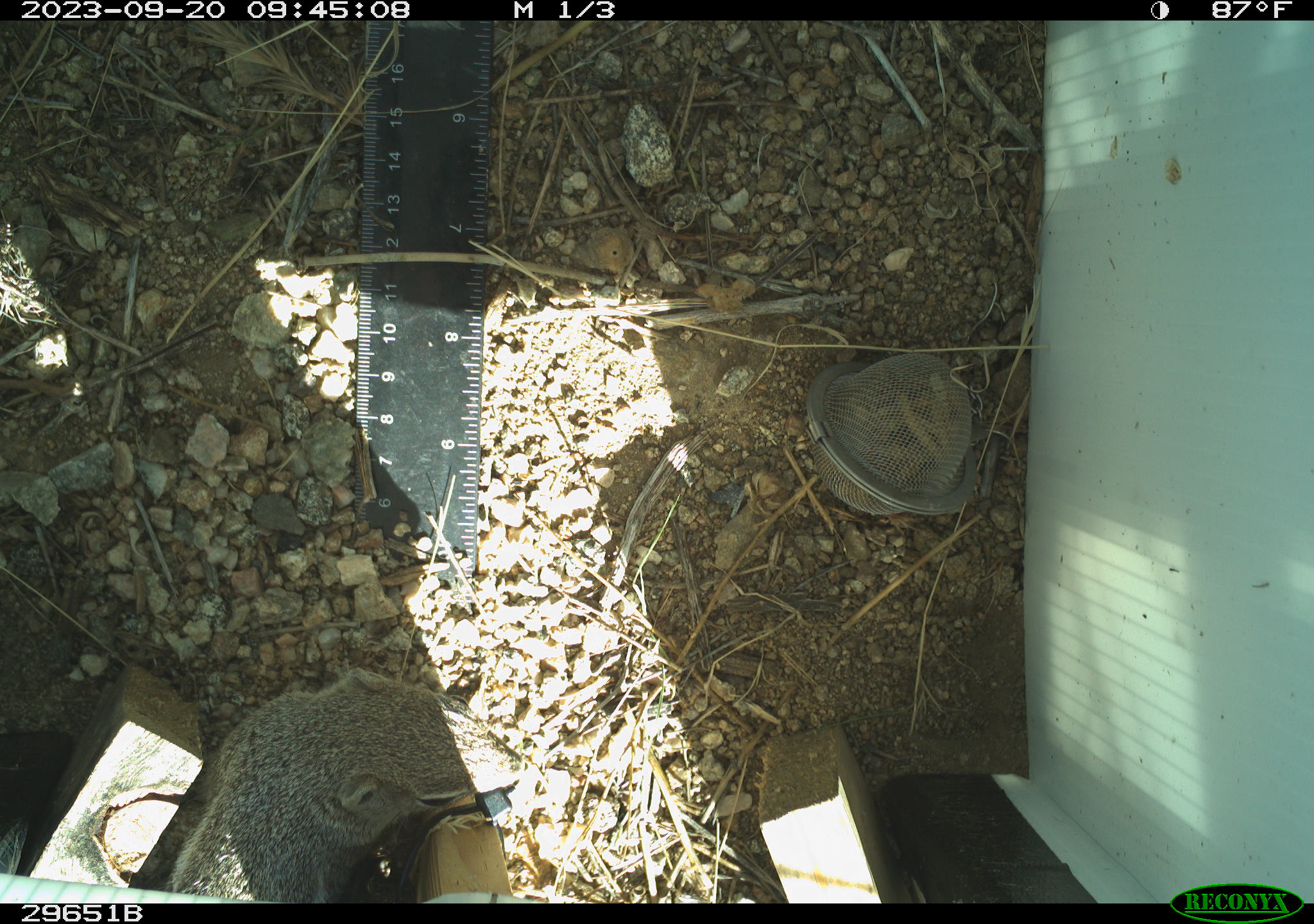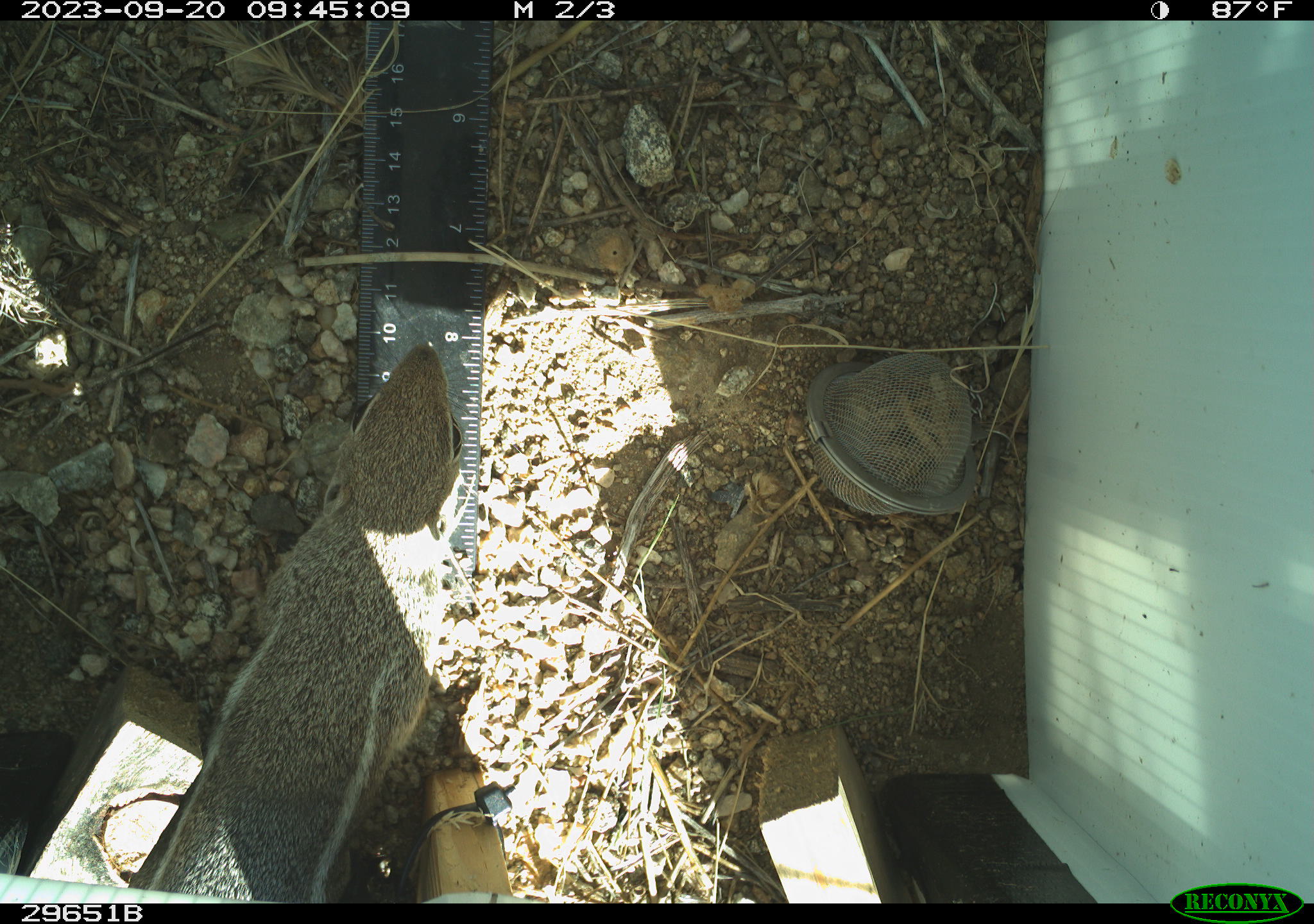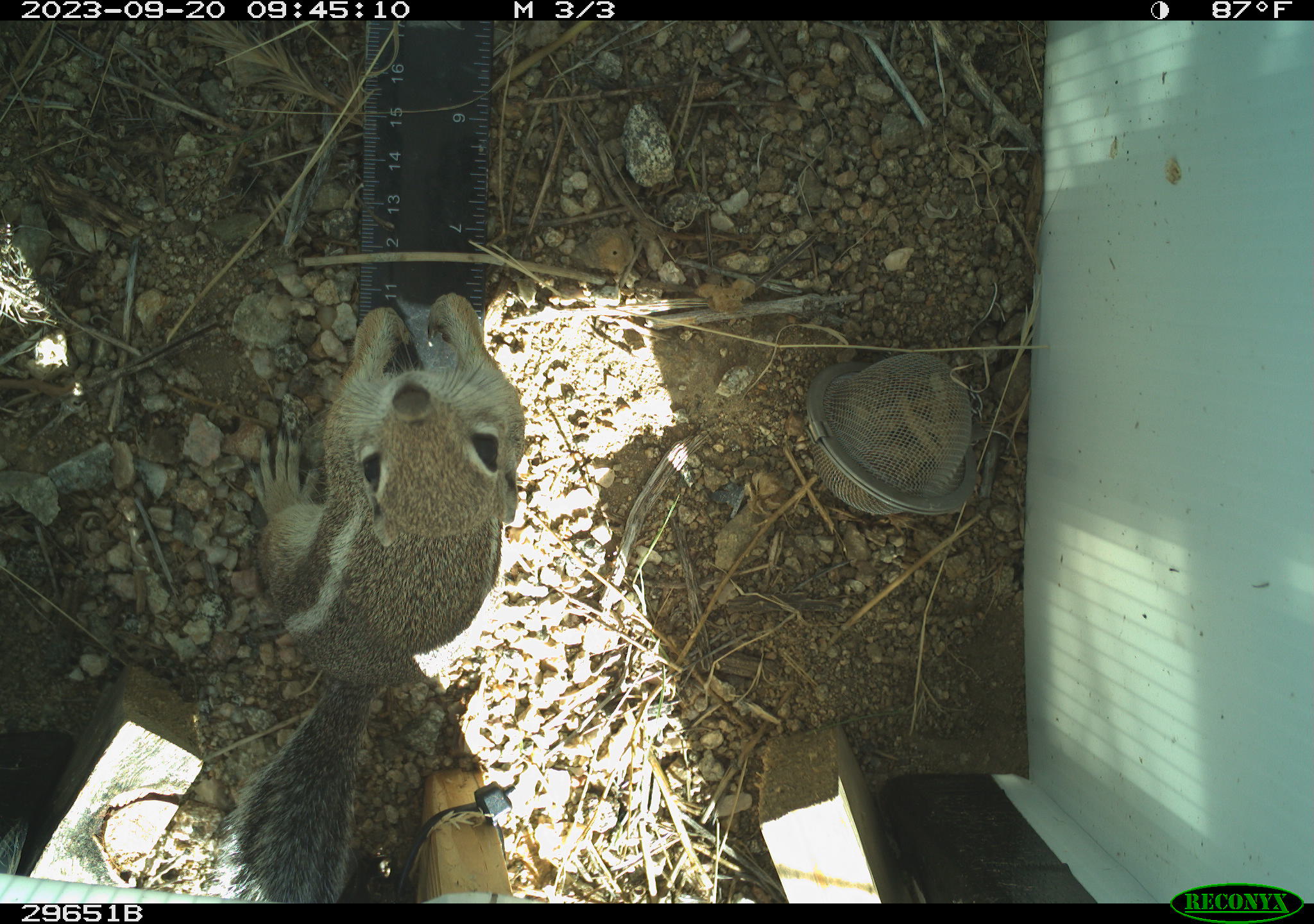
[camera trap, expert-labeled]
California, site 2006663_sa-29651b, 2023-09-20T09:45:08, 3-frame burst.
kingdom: Animalia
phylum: Chordata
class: Mammalia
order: Rodentia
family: Sciuridae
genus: Ammospermophilus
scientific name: Ammospermophilus leucurus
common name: white-tailed antelope squirrel